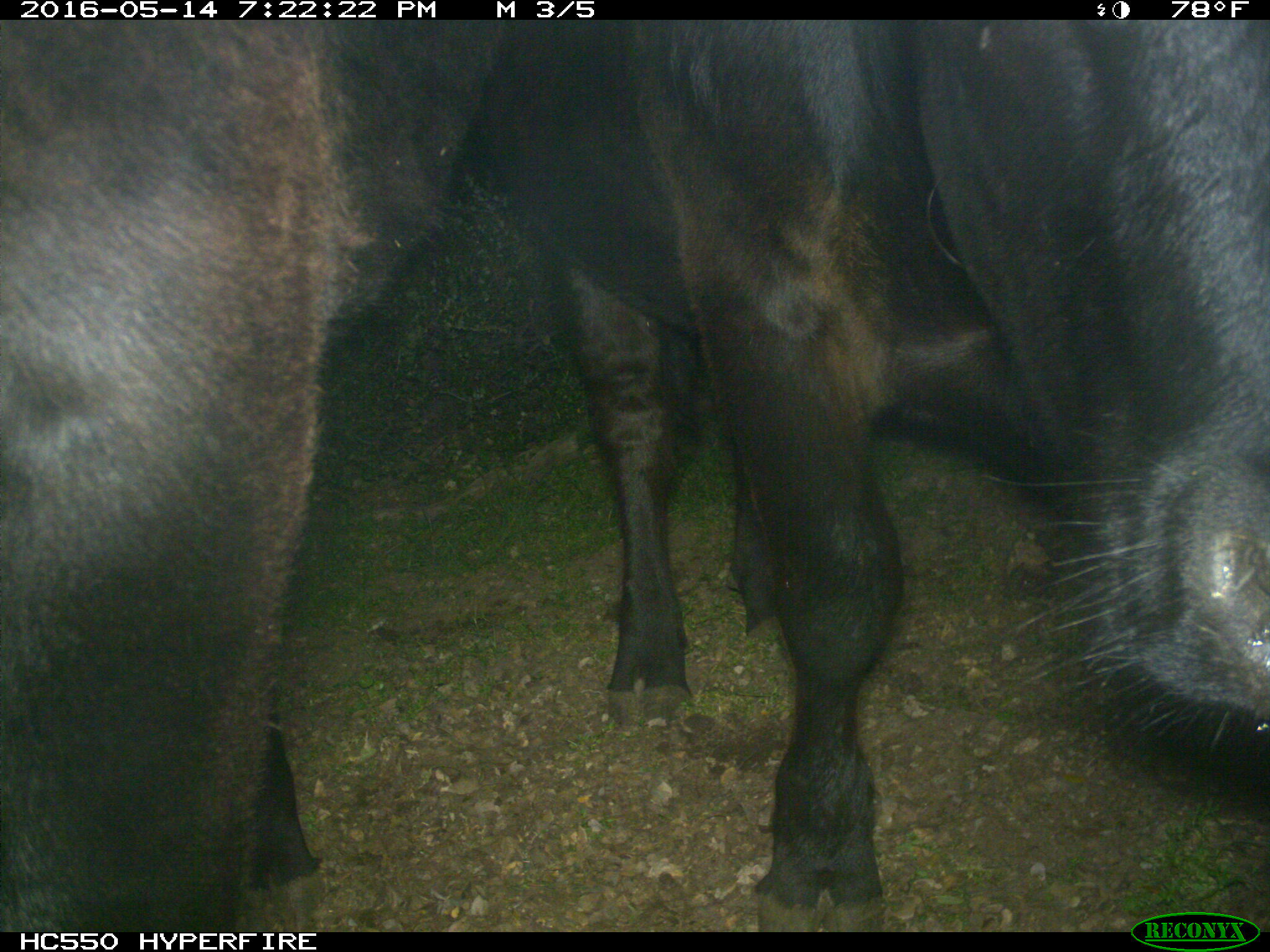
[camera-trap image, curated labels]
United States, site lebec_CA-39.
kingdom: Animalia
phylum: Chordata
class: Mammalia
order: Artiodactyla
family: Bovidae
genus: Bos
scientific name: Bos taurus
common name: domestic cow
Bos taurus (domestic cow).